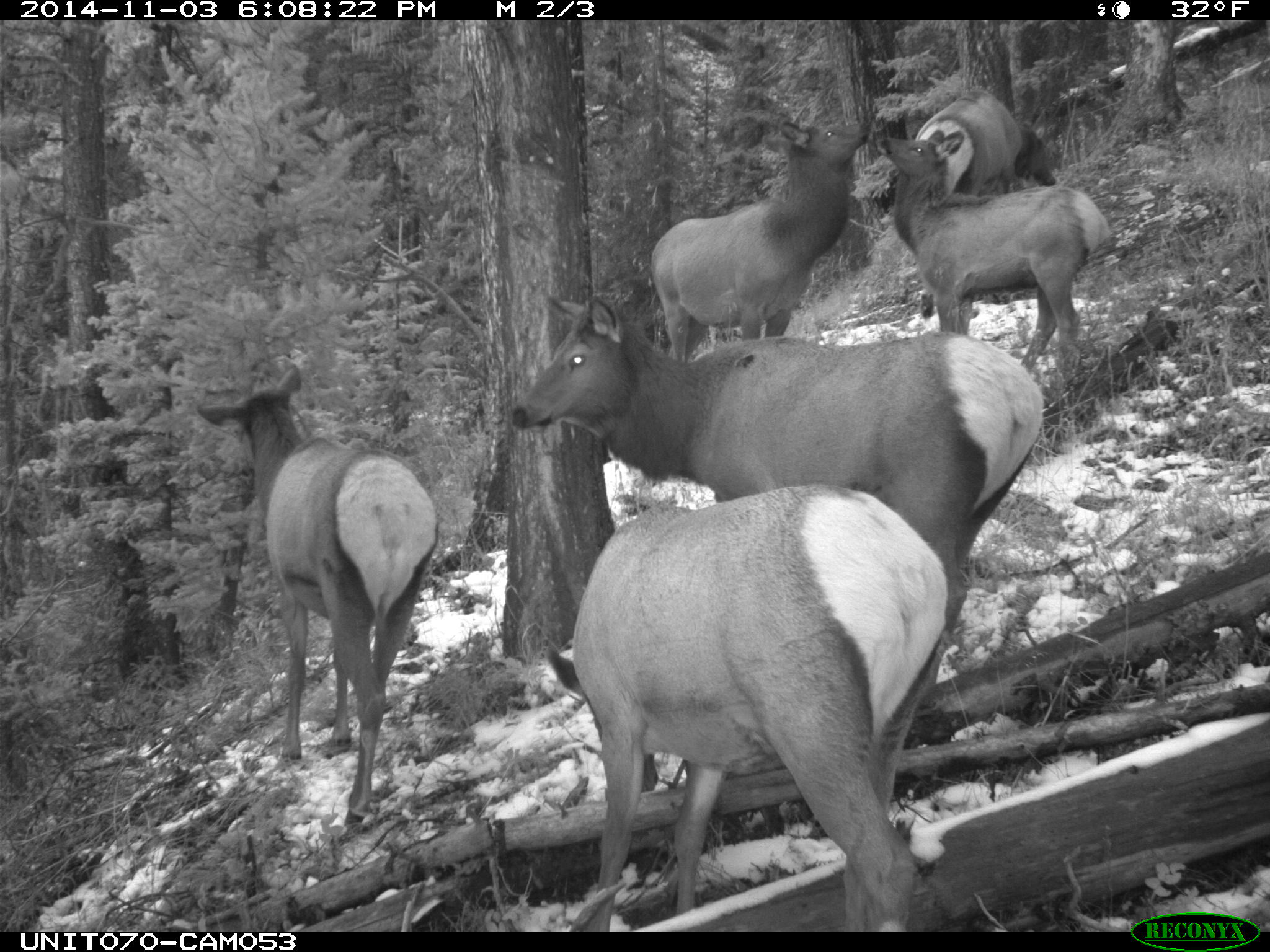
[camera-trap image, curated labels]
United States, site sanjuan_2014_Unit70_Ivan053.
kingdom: Animalia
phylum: Chordata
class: Mammalia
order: Artiodactyla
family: Cervidae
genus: Cervus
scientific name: Cervus elaphus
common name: red deer